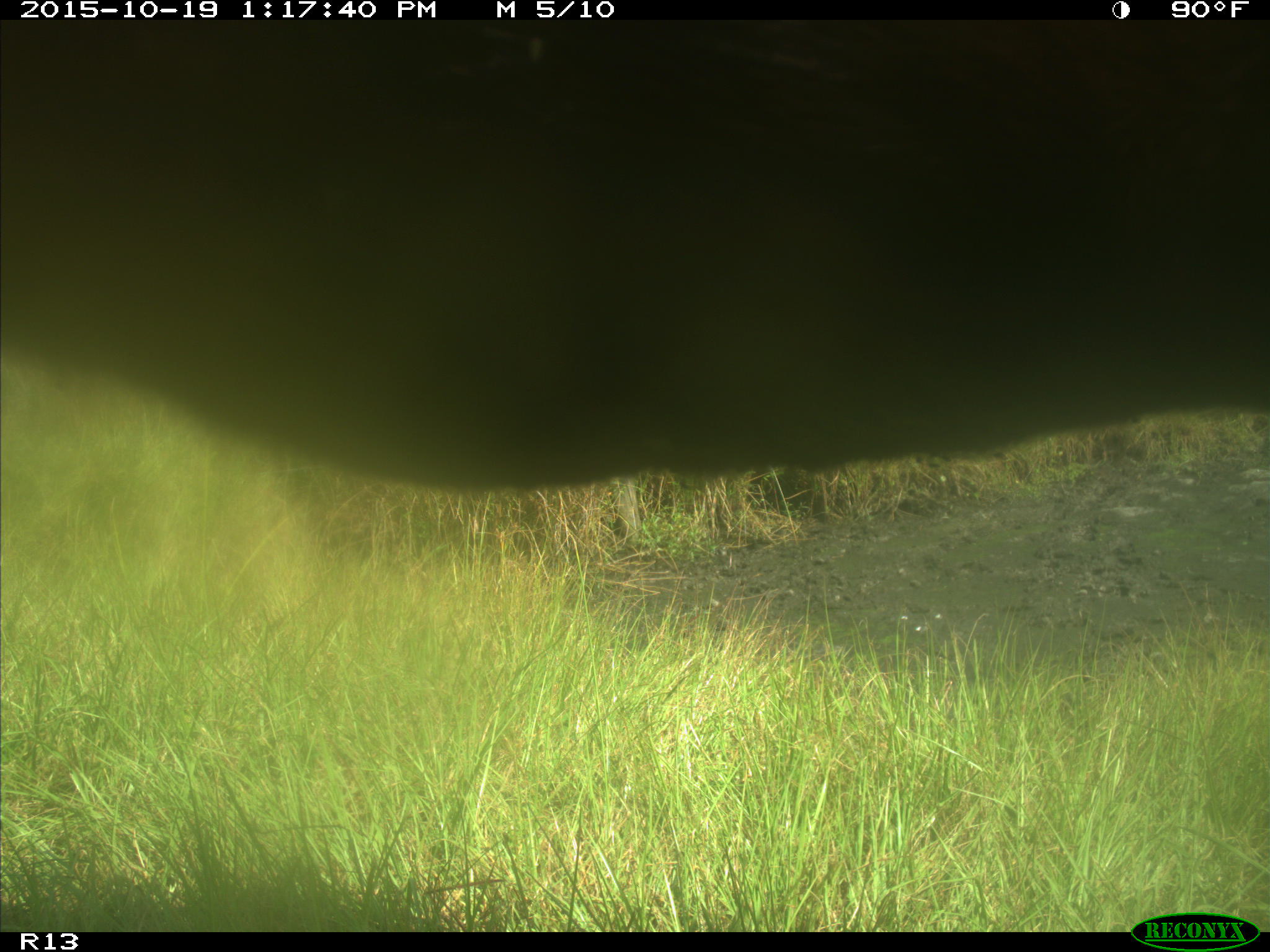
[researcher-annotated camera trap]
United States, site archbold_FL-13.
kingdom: Animalia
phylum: Chordata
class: Mammalia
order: Artiodactyla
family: Bovidae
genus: Bos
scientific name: Bos taurus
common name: domestic cow